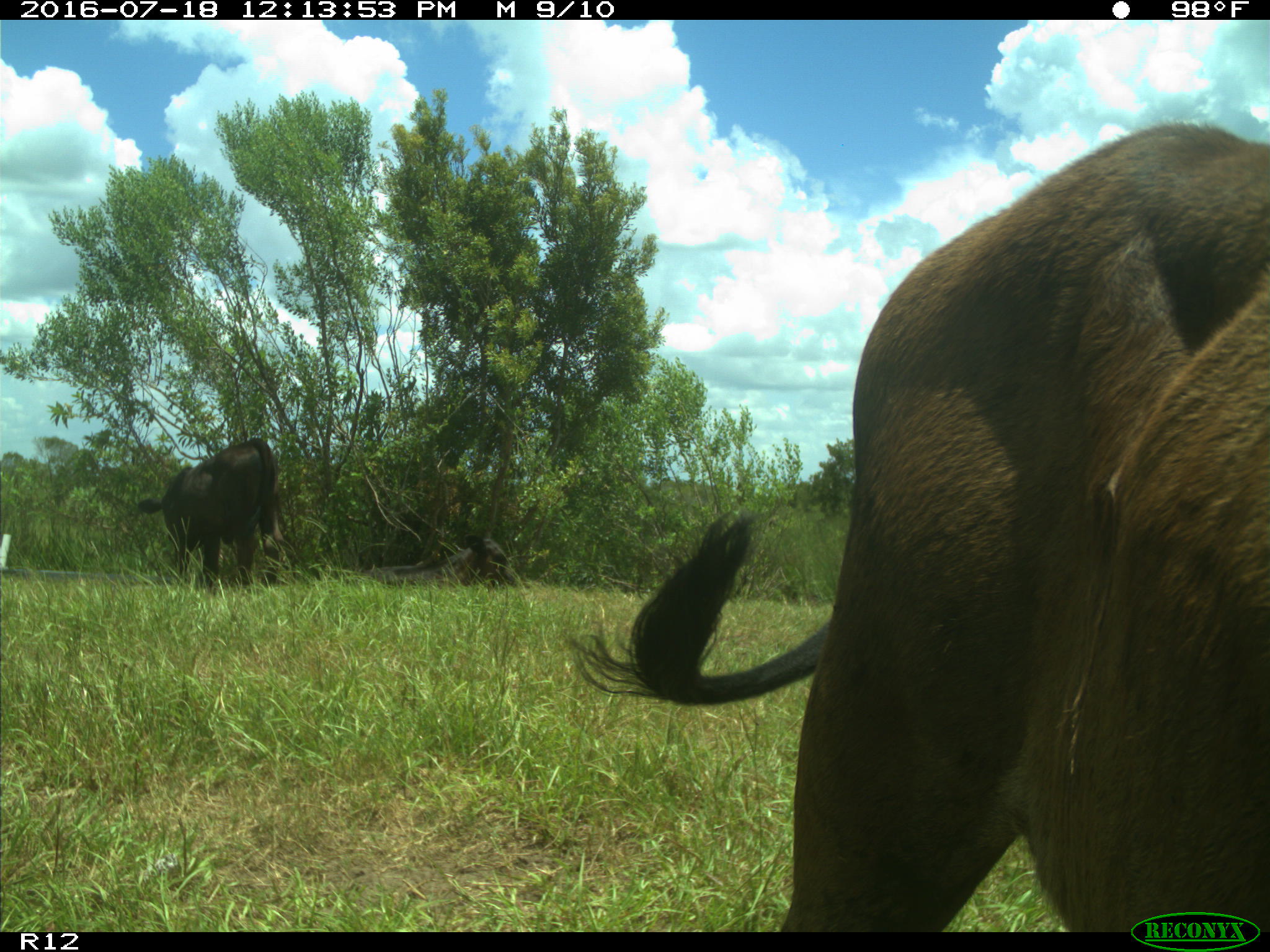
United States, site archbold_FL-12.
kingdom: Animalia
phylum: Chordata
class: Mammalia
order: Artiodactyla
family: Bovidae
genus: Bos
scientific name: Bos taurus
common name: domestic cow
Bos taurus (domestic cow).